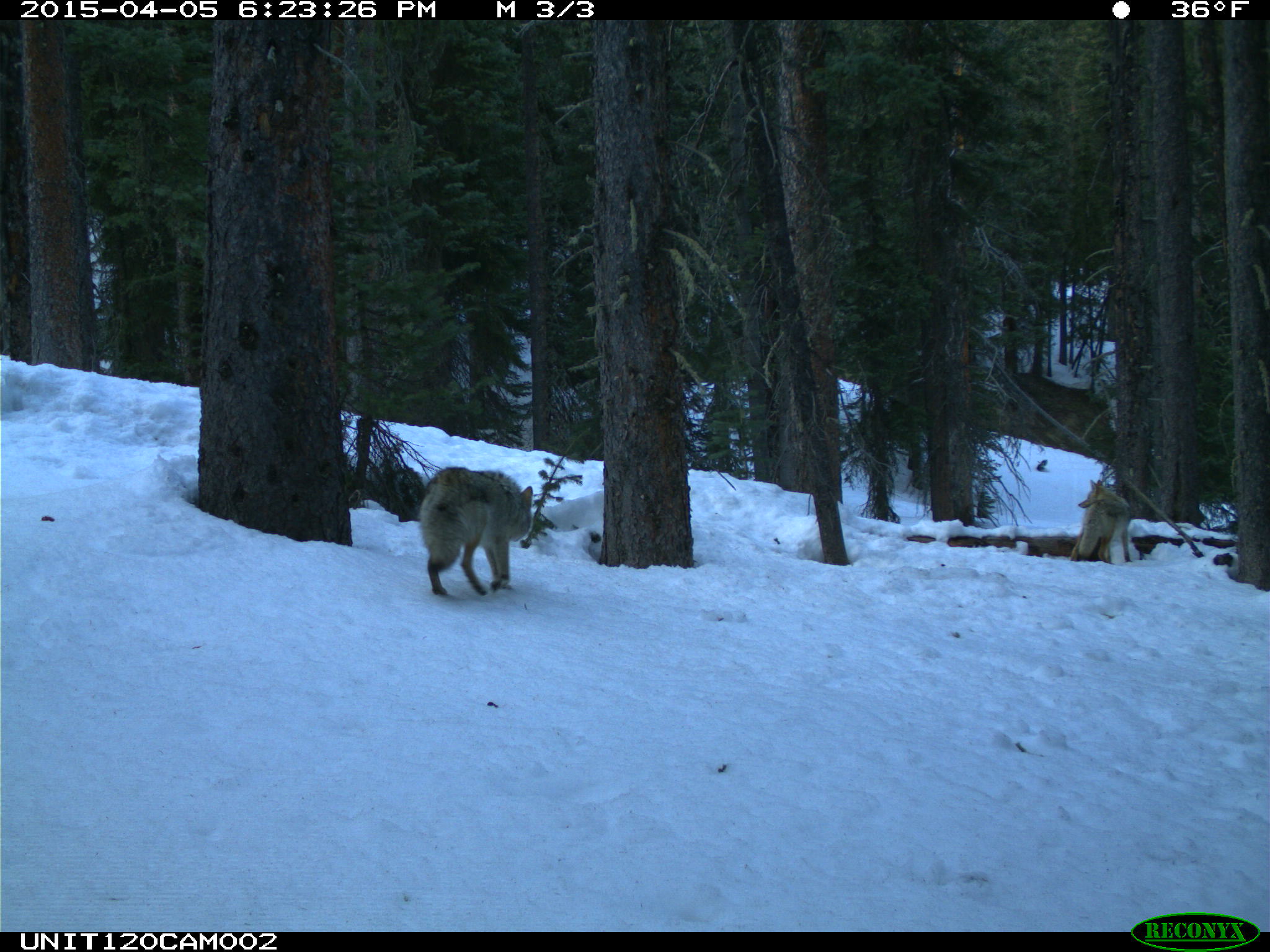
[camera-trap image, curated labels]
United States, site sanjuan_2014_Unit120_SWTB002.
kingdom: Animalia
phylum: Chordata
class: Mammalia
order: Carnivora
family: Canidae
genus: Canis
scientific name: Canis latrans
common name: coyote